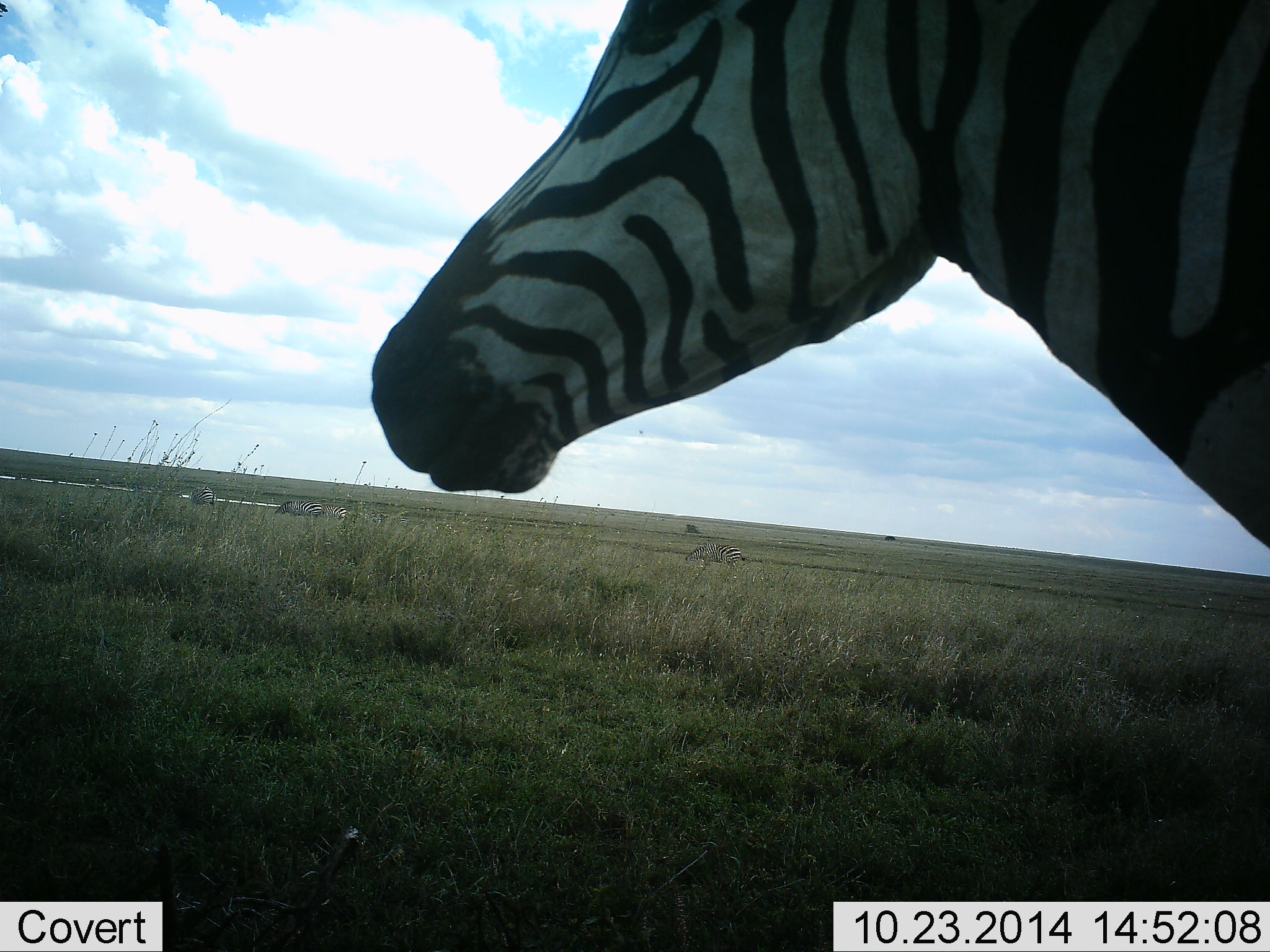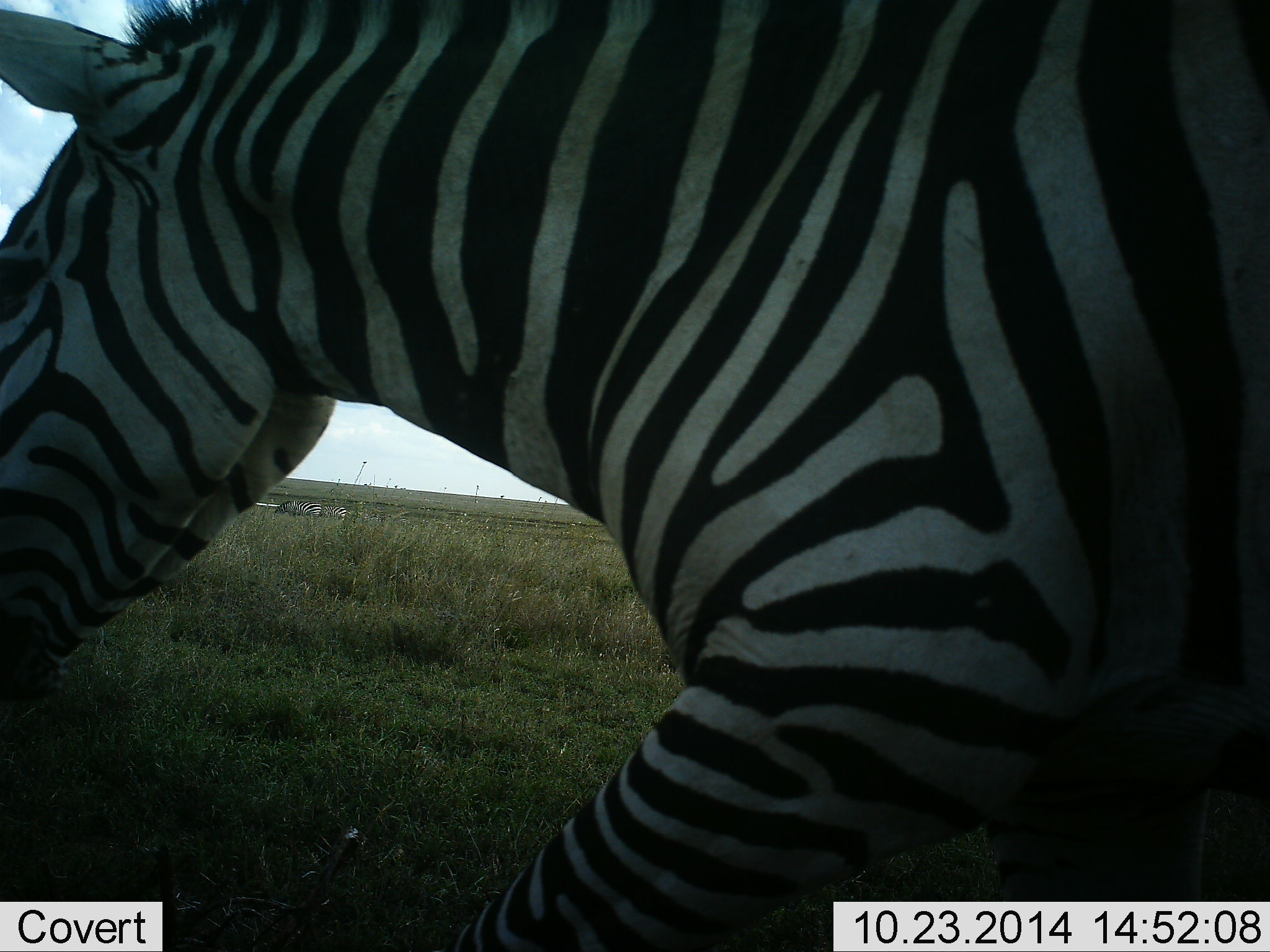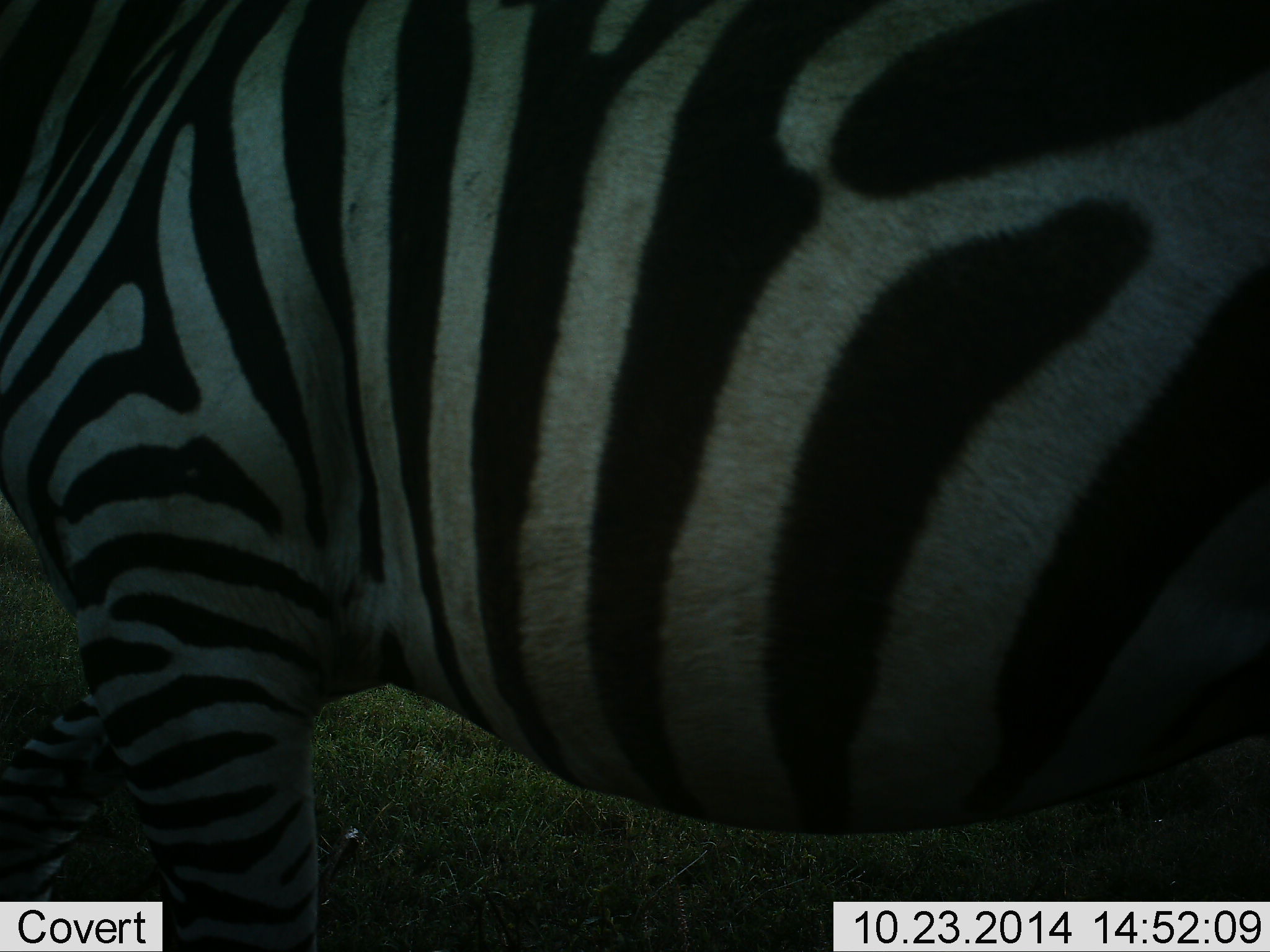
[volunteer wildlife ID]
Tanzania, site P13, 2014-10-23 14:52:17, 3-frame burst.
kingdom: Animalia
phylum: Chordata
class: Mammalia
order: Perissodactyla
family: Equidae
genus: Equus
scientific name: Equus quagga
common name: plains zebra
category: zebra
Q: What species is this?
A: Zebra (plains zebra) (Equus quagga).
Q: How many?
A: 1.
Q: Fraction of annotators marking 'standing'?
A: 10%.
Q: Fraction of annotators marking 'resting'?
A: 0%.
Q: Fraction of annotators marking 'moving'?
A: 100%.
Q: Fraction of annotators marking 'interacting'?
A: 0%.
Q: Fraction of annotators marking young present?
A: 0%.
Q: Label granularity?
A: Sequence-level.